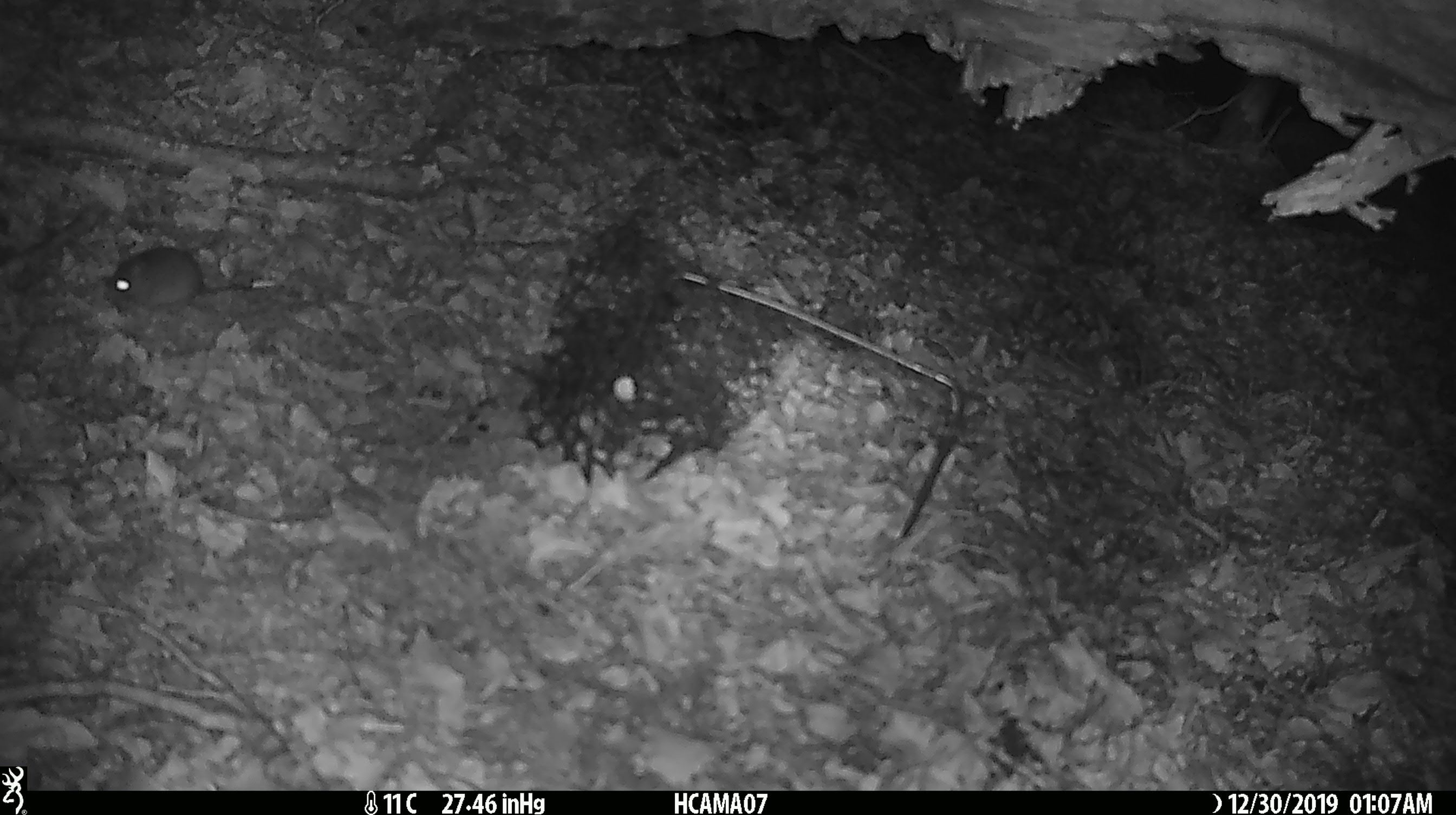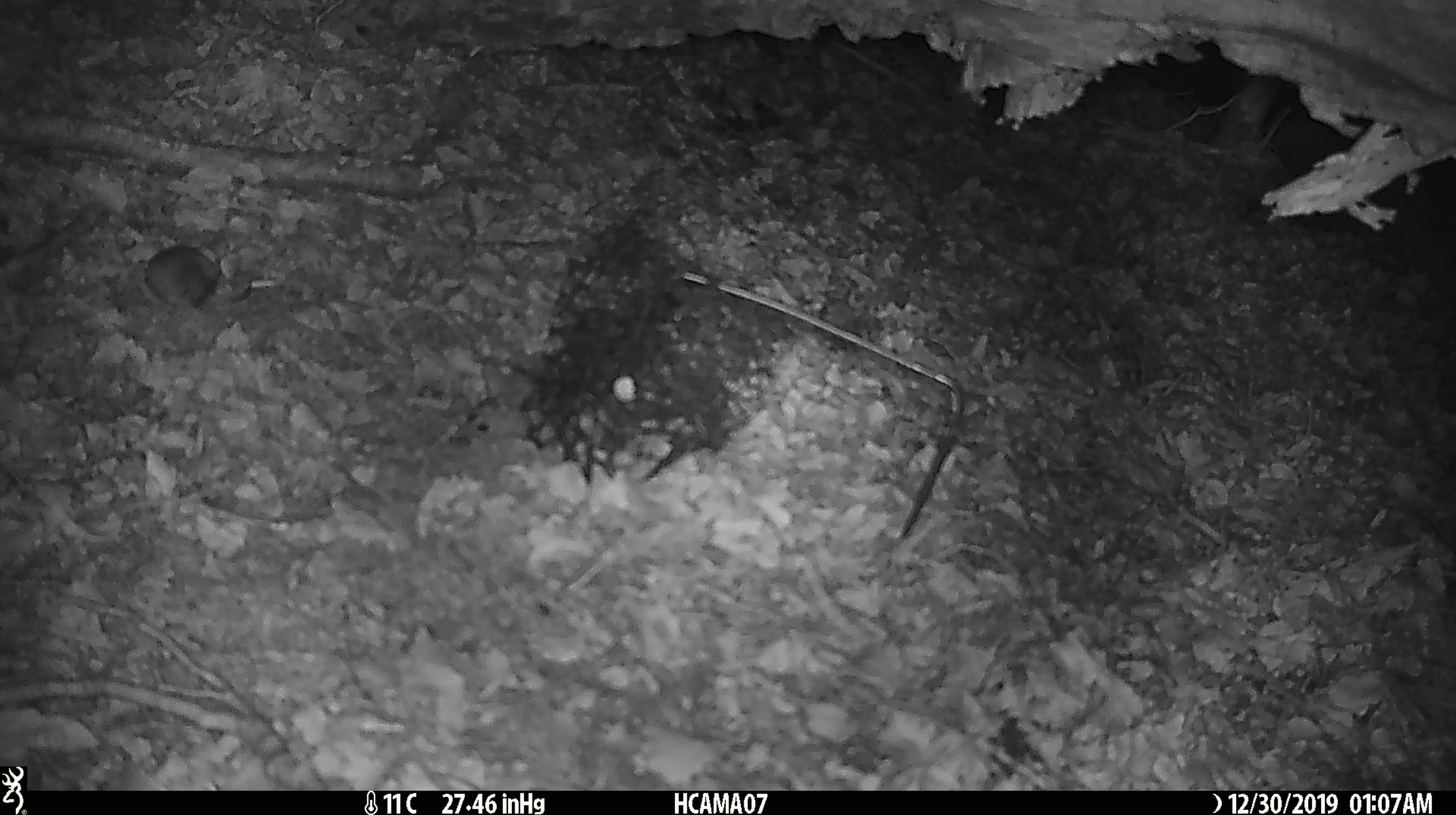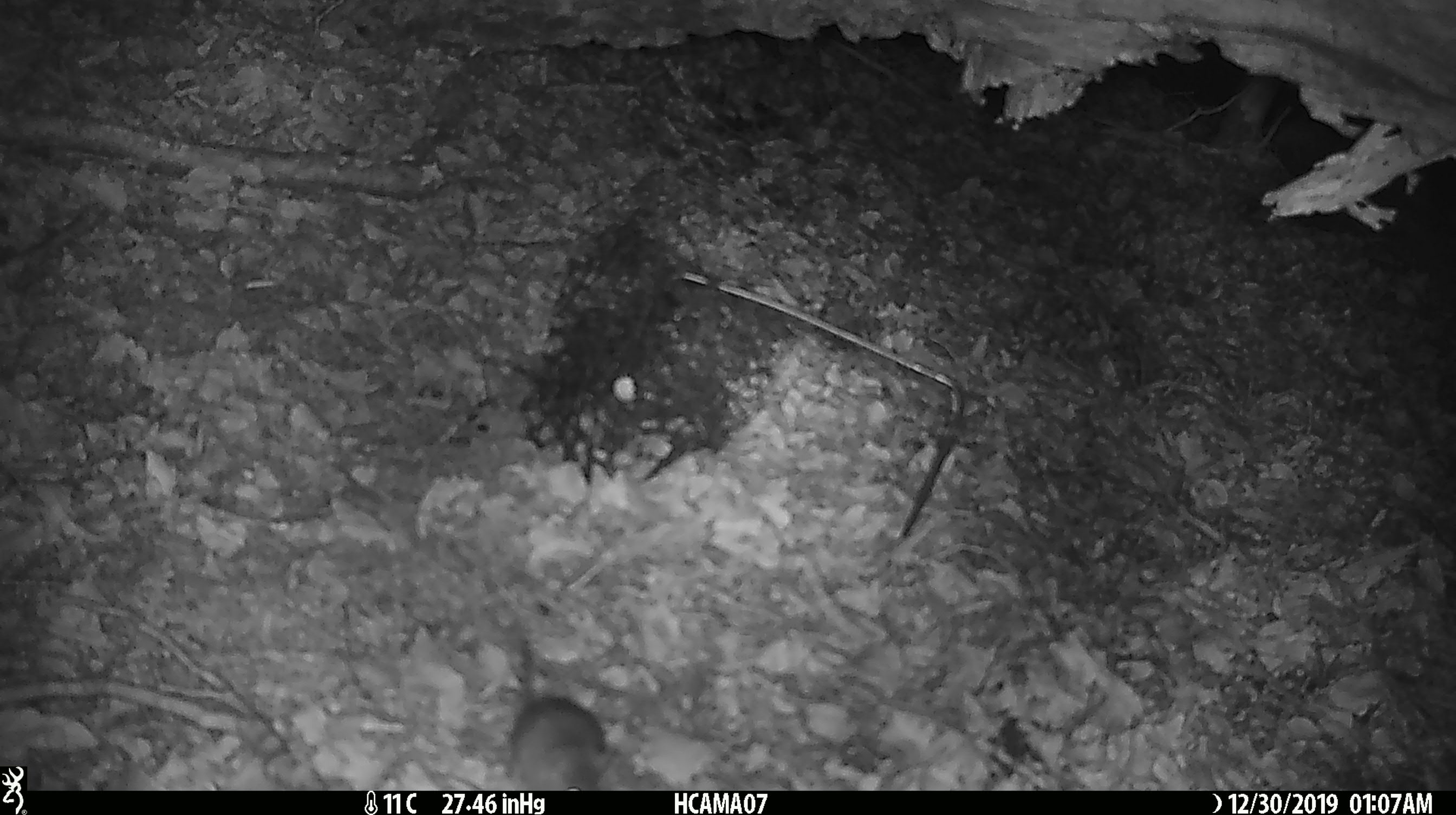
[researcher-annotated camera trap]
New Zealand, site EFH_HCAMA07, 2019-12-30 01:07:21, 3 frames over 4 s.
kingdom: Animalia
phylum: Chordata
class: Mammalia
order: Rodentia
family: Muridae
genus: Mus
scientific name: Mus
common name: mouse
Mouse (Mus).